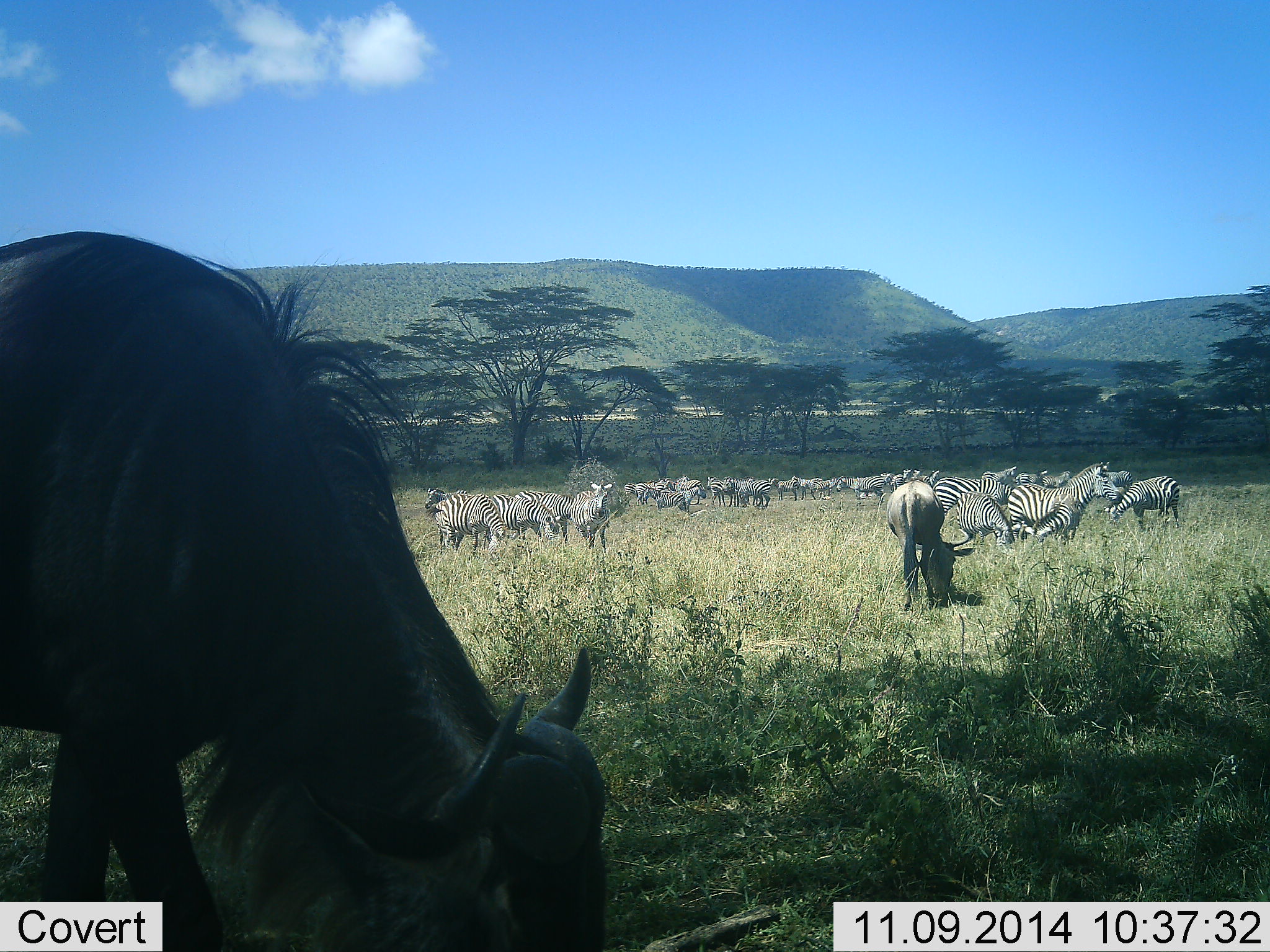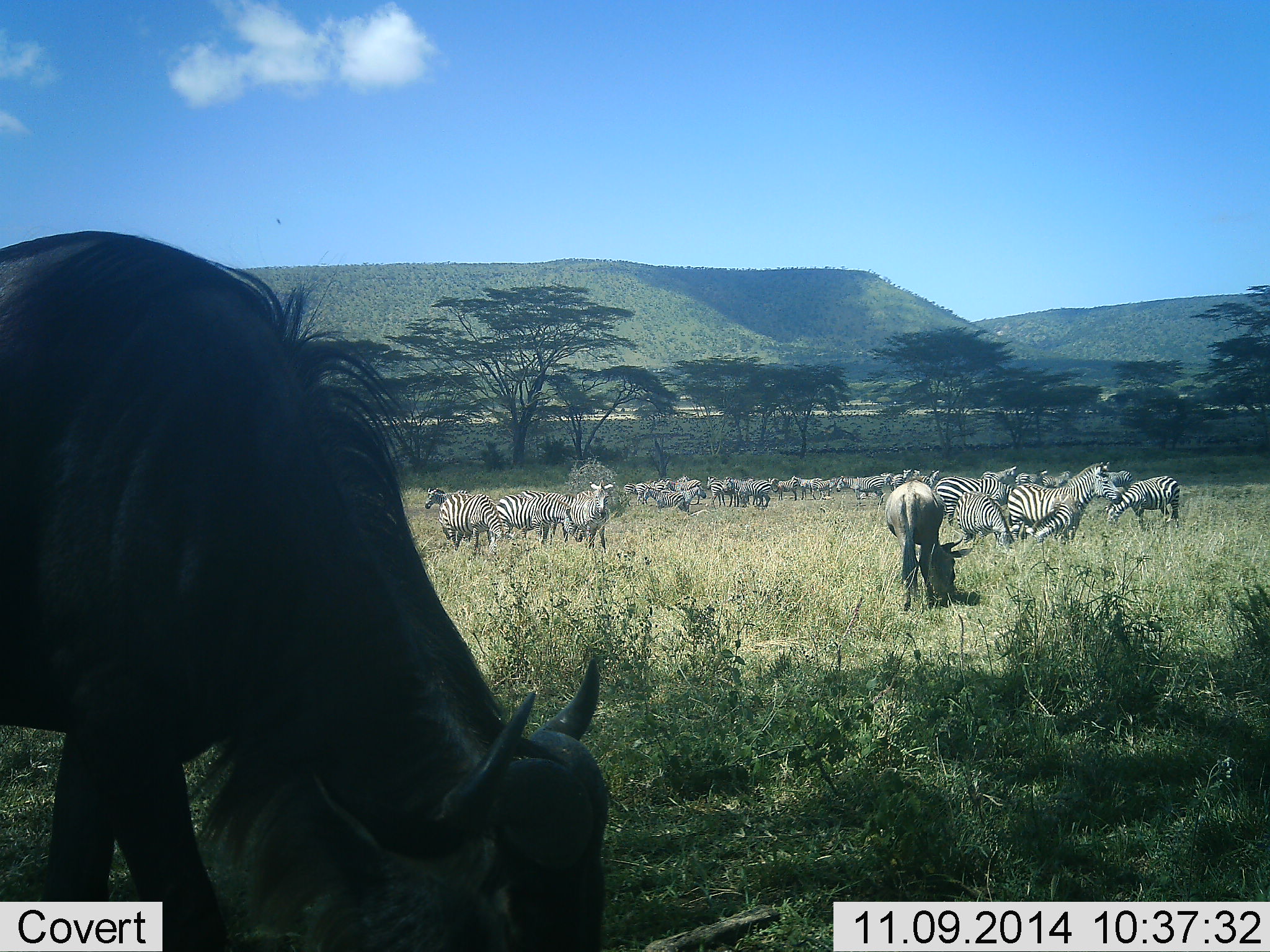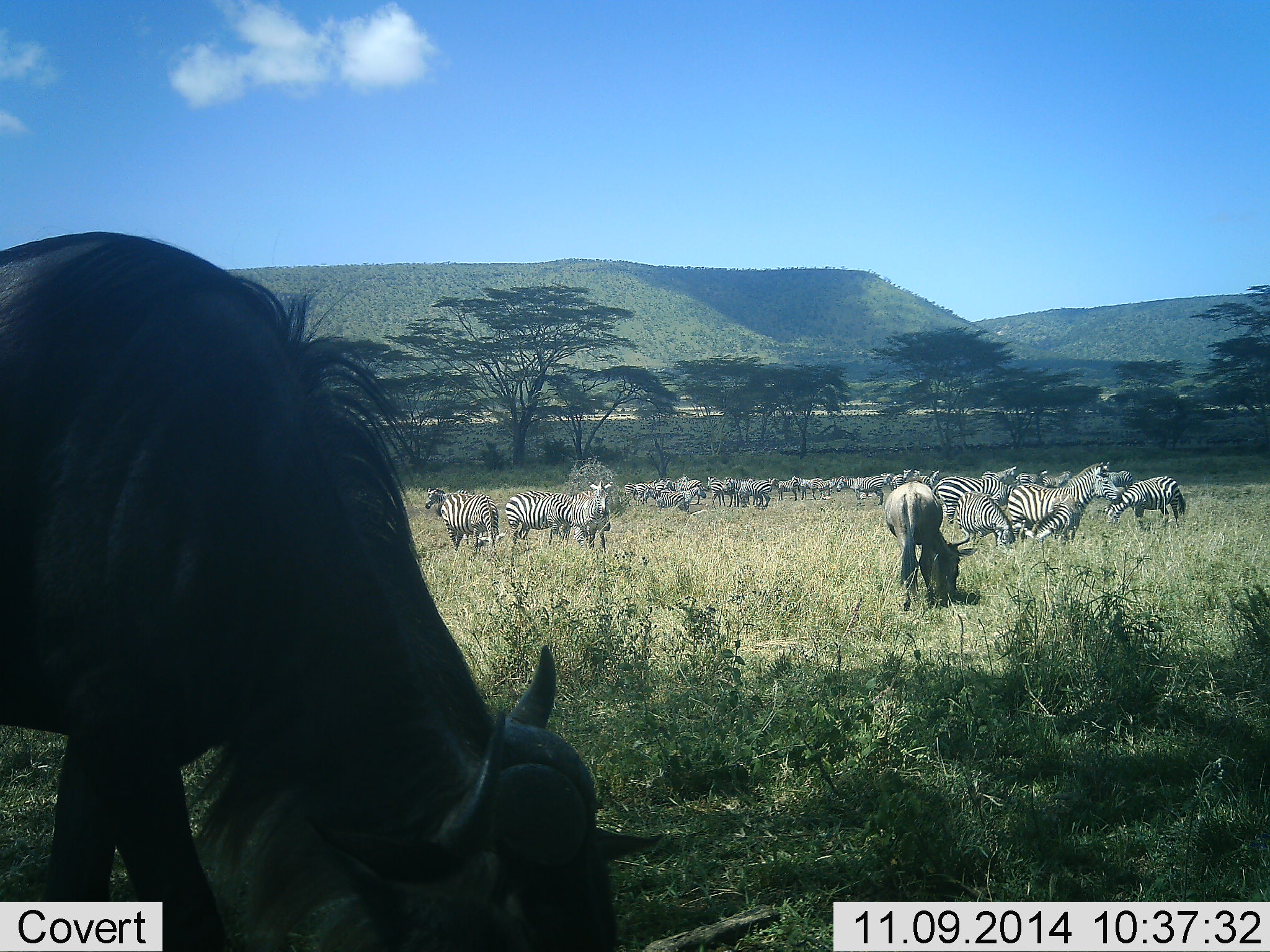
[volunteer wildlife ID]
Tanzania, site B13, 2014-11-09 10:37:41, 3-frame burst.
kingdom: Animalia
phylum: Chordata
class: Mammalia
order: Artiodactyla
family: Bovidae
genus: Connochaetes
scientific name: Connochaetes taurinus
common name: blue wildebeest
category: wildebeest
Wildebeest (blue wildebeest) (Connochaetes taurinus), count 2. Behavior (volunteer vote fractions): standing 10%, resting 0%, moving 0%, interacting 0%. Young present (vote fraction): 0%. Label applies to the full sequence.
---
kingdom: Animalia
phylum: Chordata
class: Mammalia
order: Perissodactyla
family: Equidae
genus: Equus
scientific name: Equus quagga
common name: plains zebra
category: zebra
Zebra (plains zebra) (Equus quagga), count 11-50. Behavior (volunteer vote fractions): standing 50%, resting 10%, moving 30%, interacting 0%. Young present (vote fraction): 0%. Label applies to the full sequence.